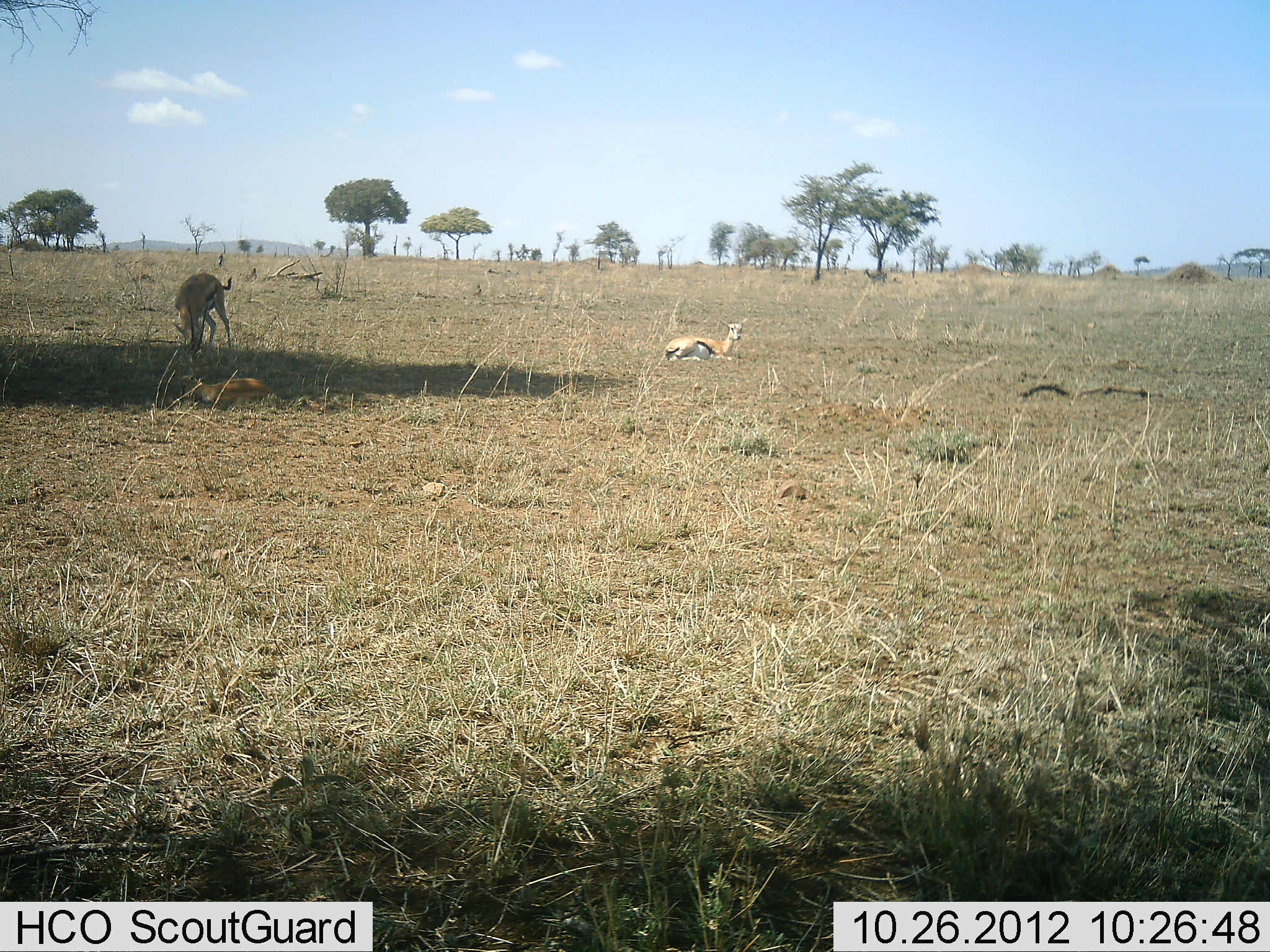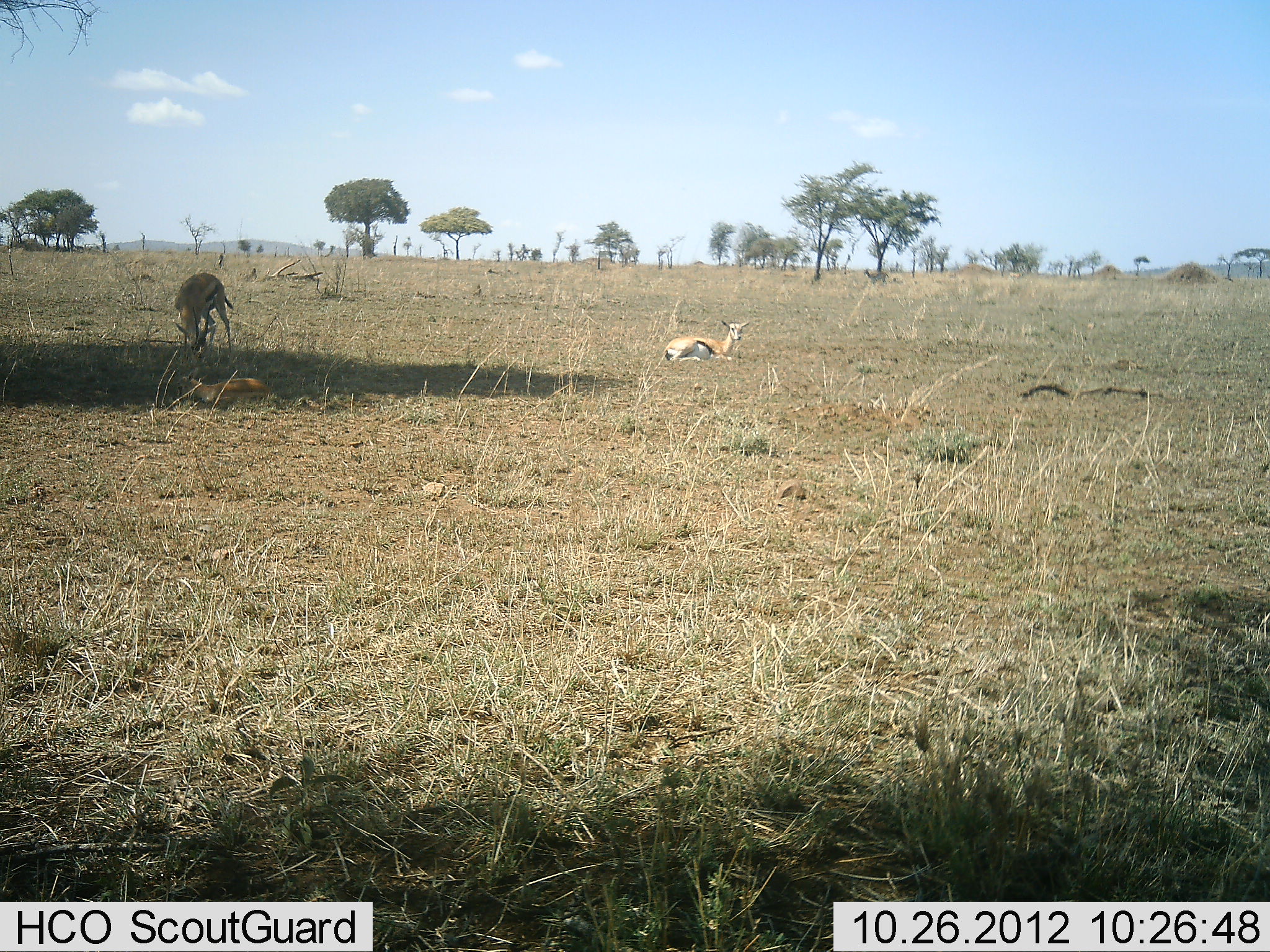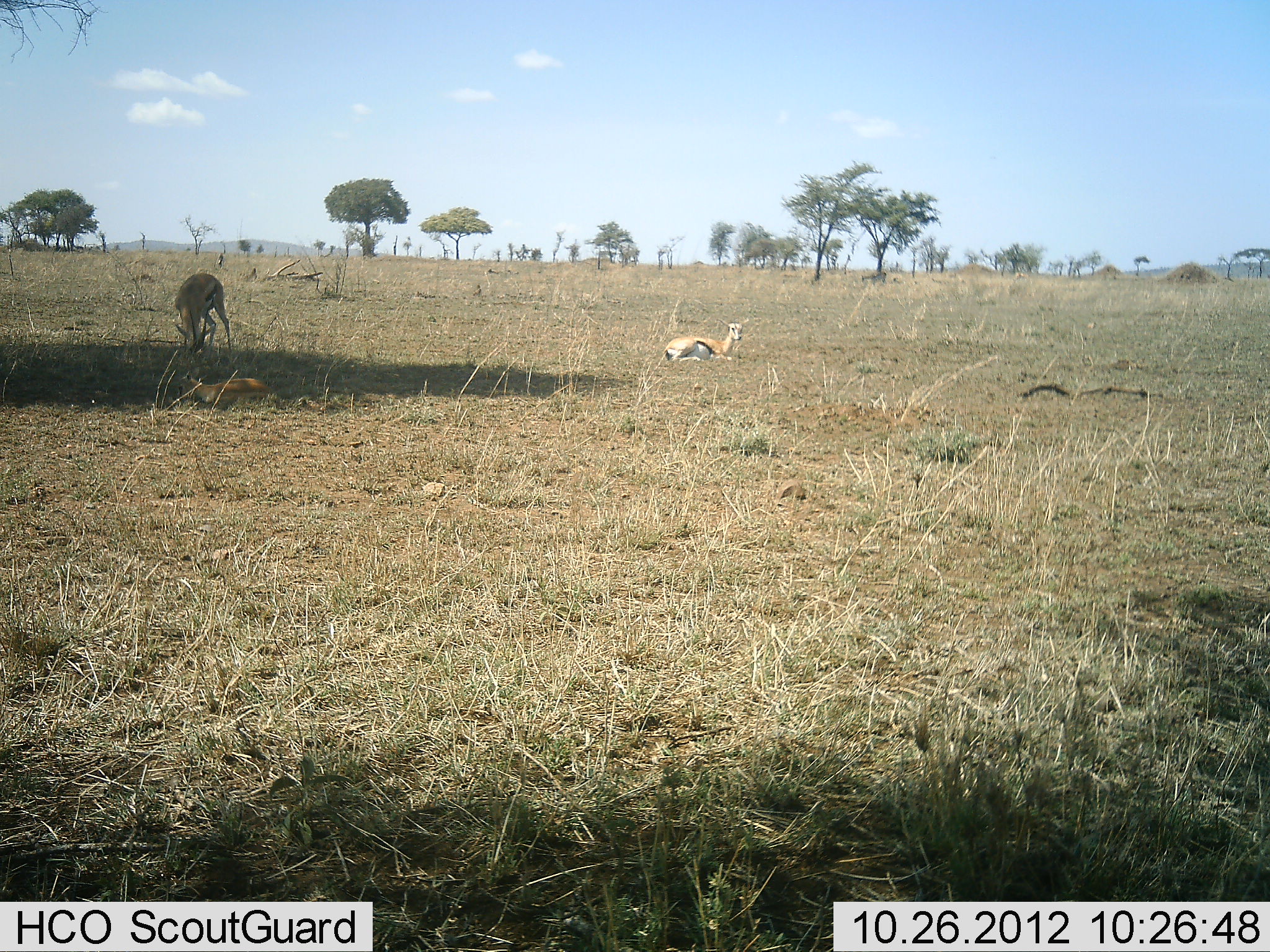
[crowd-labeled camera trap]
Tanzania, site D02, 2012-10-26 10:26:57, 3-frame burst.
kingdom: Animalia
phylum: Chordata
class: Mammalia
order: Artiodactyla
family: Bovidae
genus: Eudorcas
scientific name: Eudorcas thomsonii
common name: thomson's gazelle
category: gazellethomsons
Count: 3.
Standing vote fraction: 40%.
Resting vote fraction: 90%.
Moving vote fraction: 0%.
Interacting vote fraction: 0%.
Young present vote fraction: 20%.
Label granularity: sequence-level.